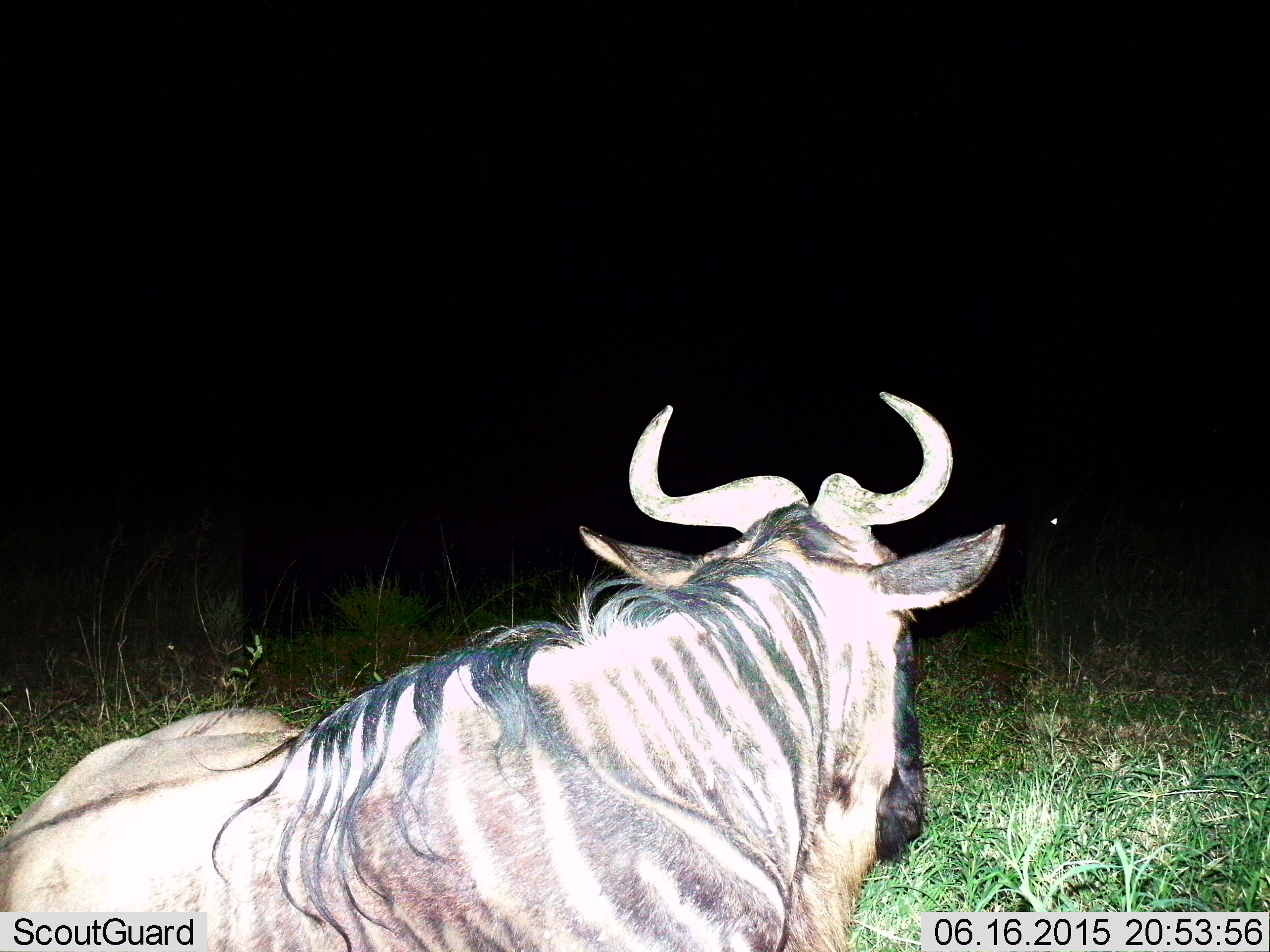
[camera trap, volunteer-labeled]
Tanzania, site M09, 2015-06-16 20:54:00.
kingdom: Animalia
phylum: Chordata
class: Mammalia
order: Artiodactyla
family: Bovidae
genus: Connochaetes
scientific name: Connochaetes taurinus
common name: blue wildebeest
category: wildebeest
Wildebeest (blue wildebeest) (Connochaetes taurinus), count 1. Behavior (volunteer vote fractions): standing 40%, resting 70%, moving 0%, interacting 0%. Young present (vote fraction): 0%. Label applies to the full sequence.